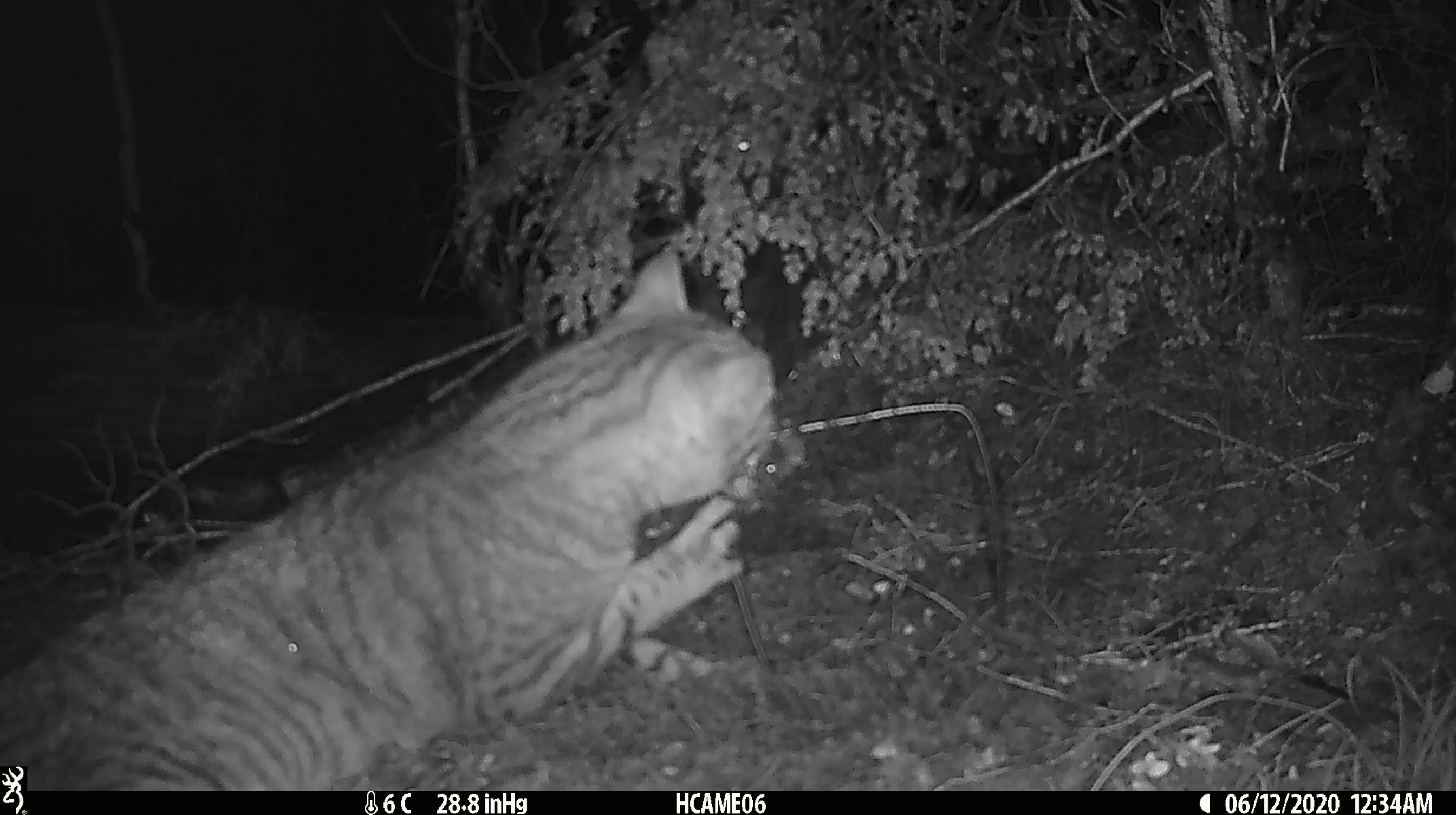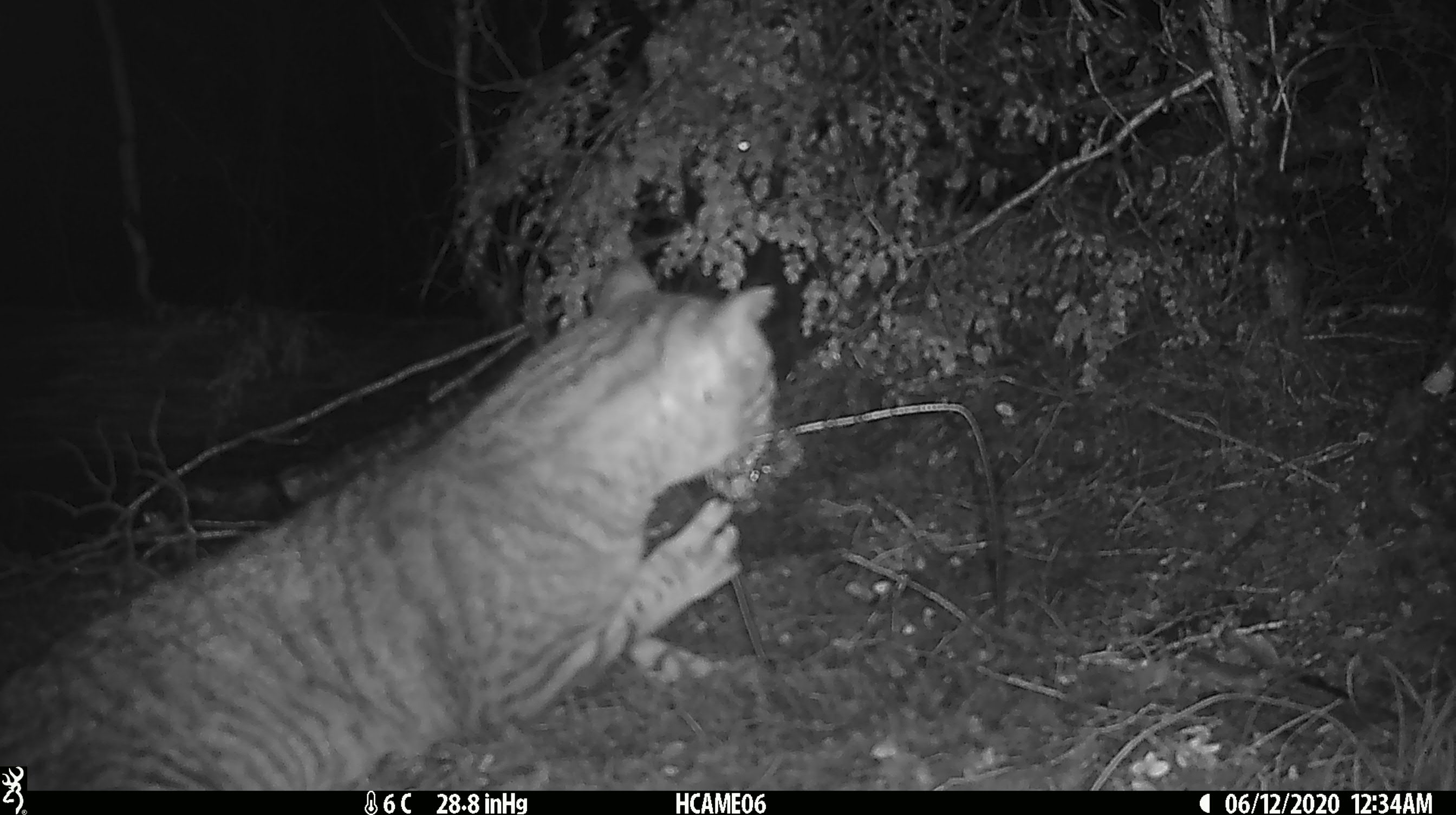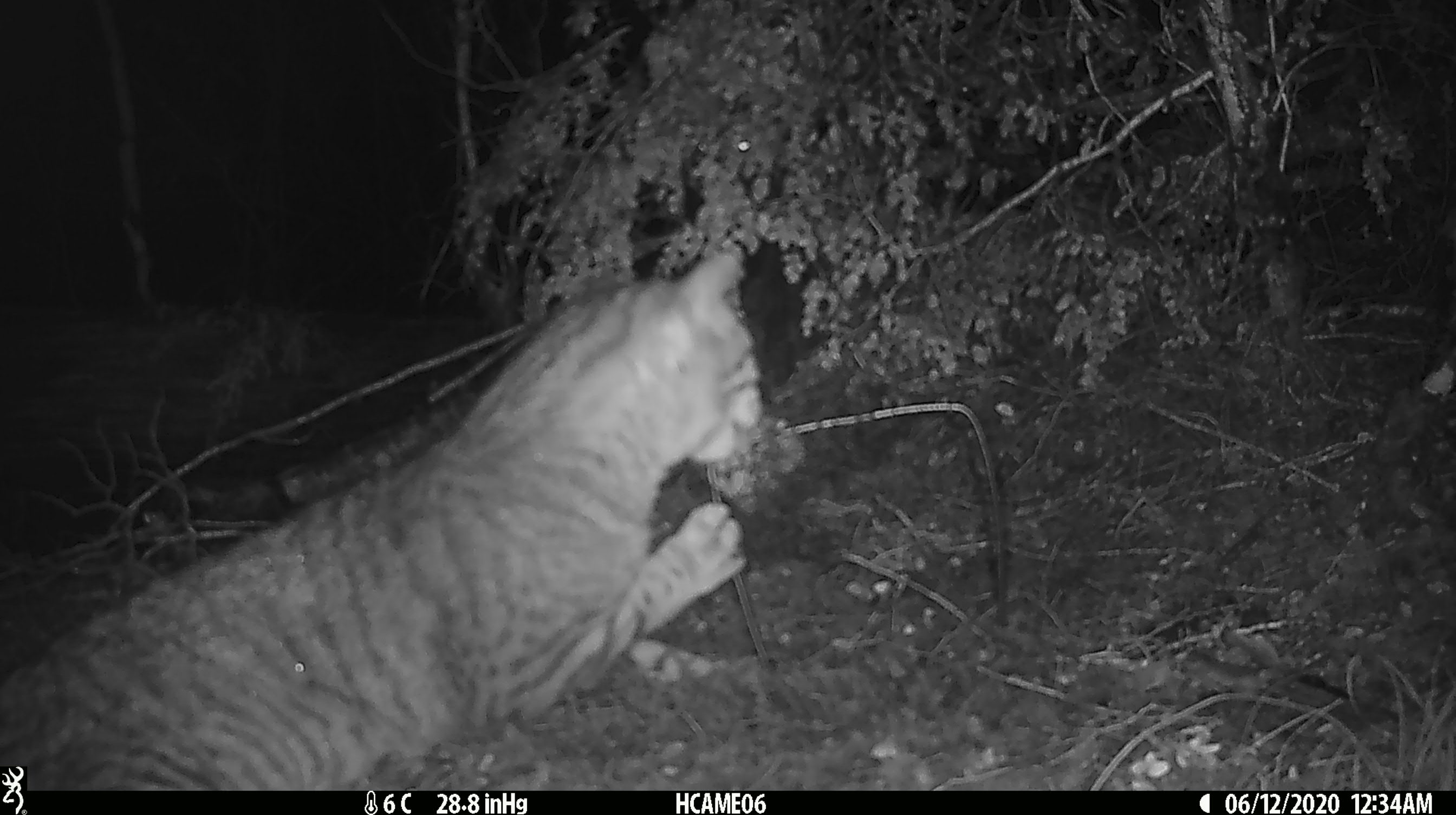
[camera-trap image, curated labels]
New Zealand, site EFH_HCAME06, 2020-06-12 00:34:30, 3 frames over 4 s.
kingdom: Animalia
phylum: Chordata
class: Mammalia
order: Carnivora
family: Felidae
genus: Felis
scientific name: Felis catus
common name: domestic cat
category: cat